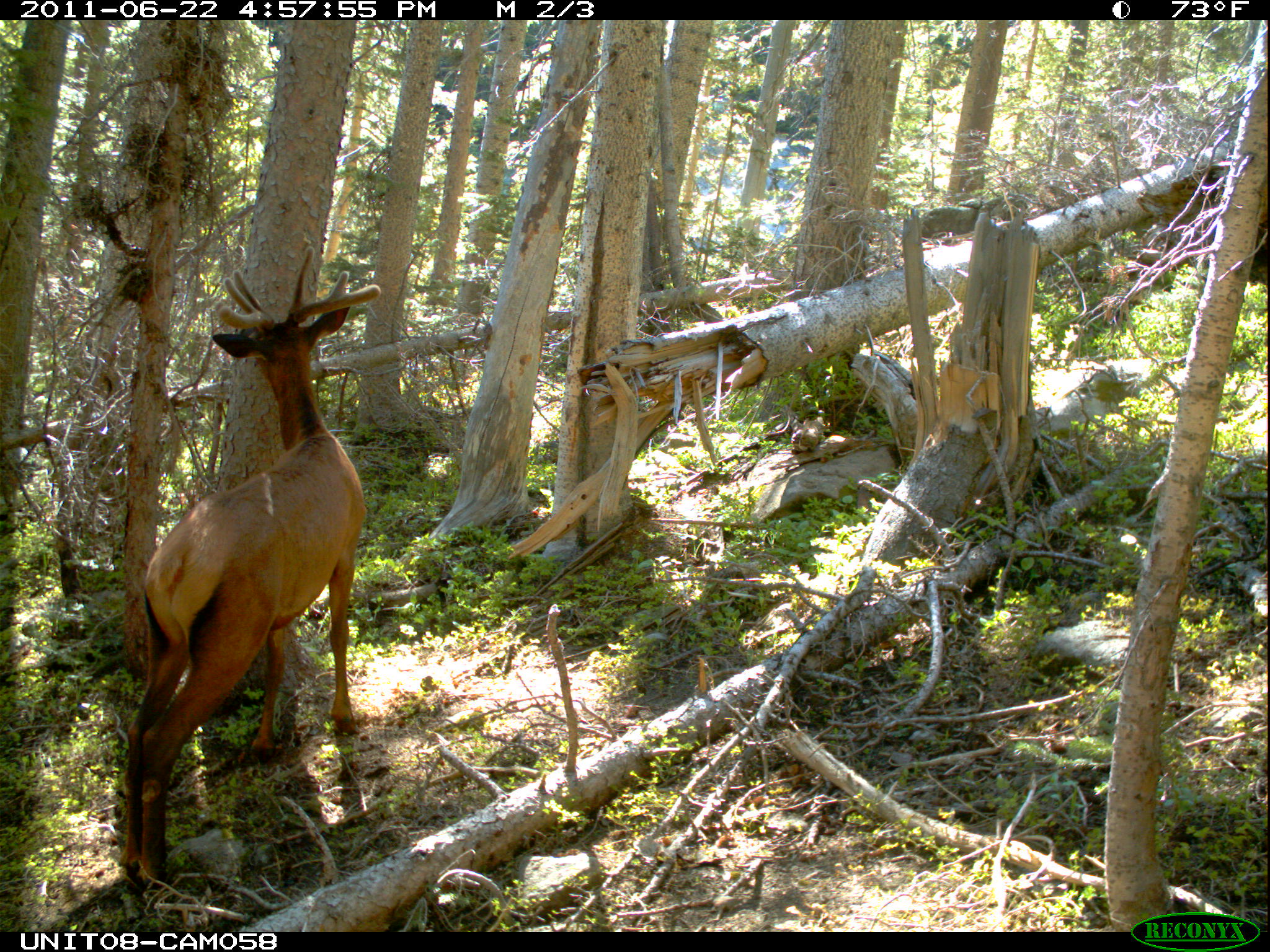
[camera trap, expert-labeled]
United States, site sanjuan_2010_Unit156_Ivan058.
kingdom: Animalia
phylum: Chordata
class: Mammalia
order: Artiodactyla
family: Cervidae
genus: Cervus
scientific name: Cervus elaphus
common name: red deer